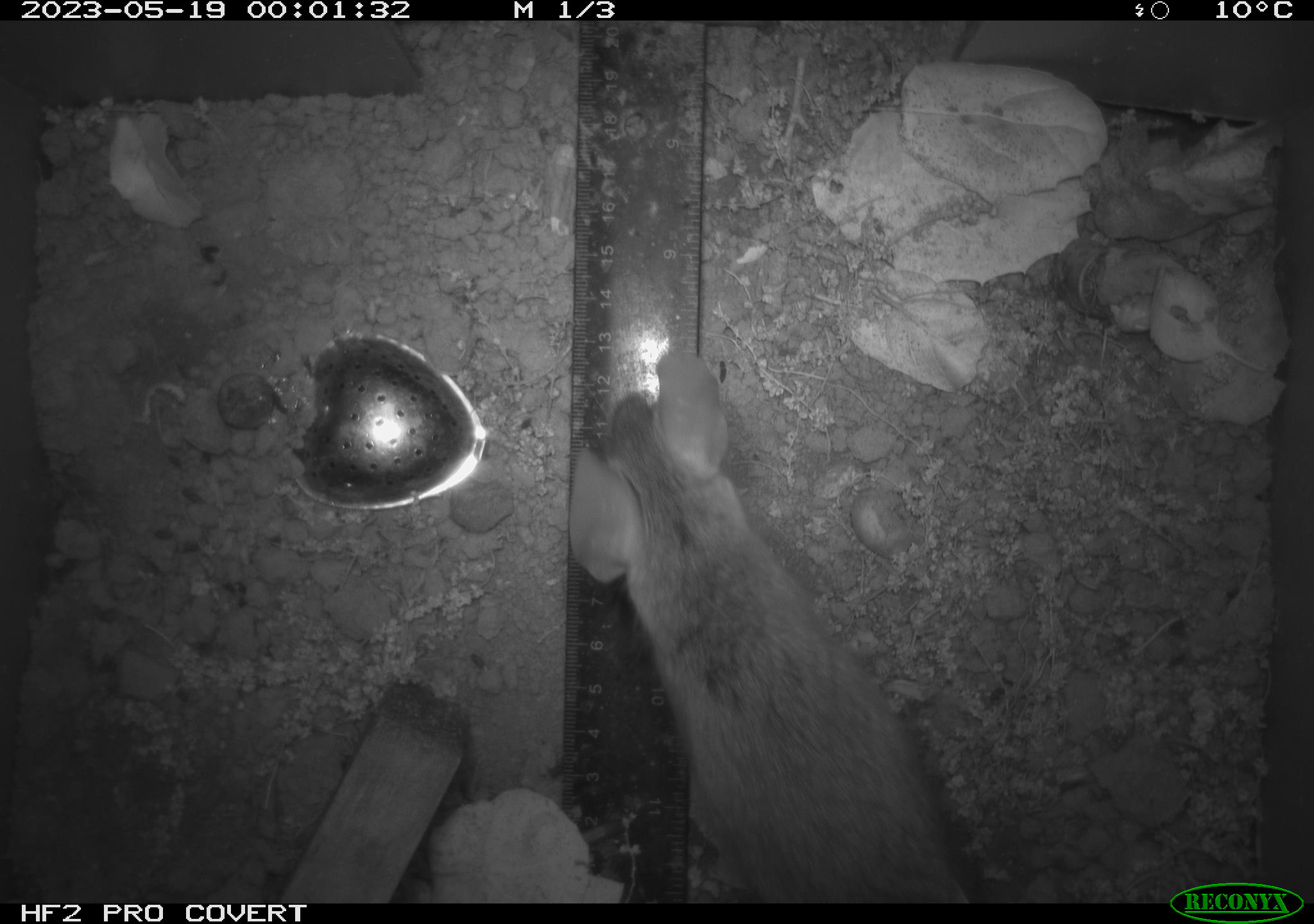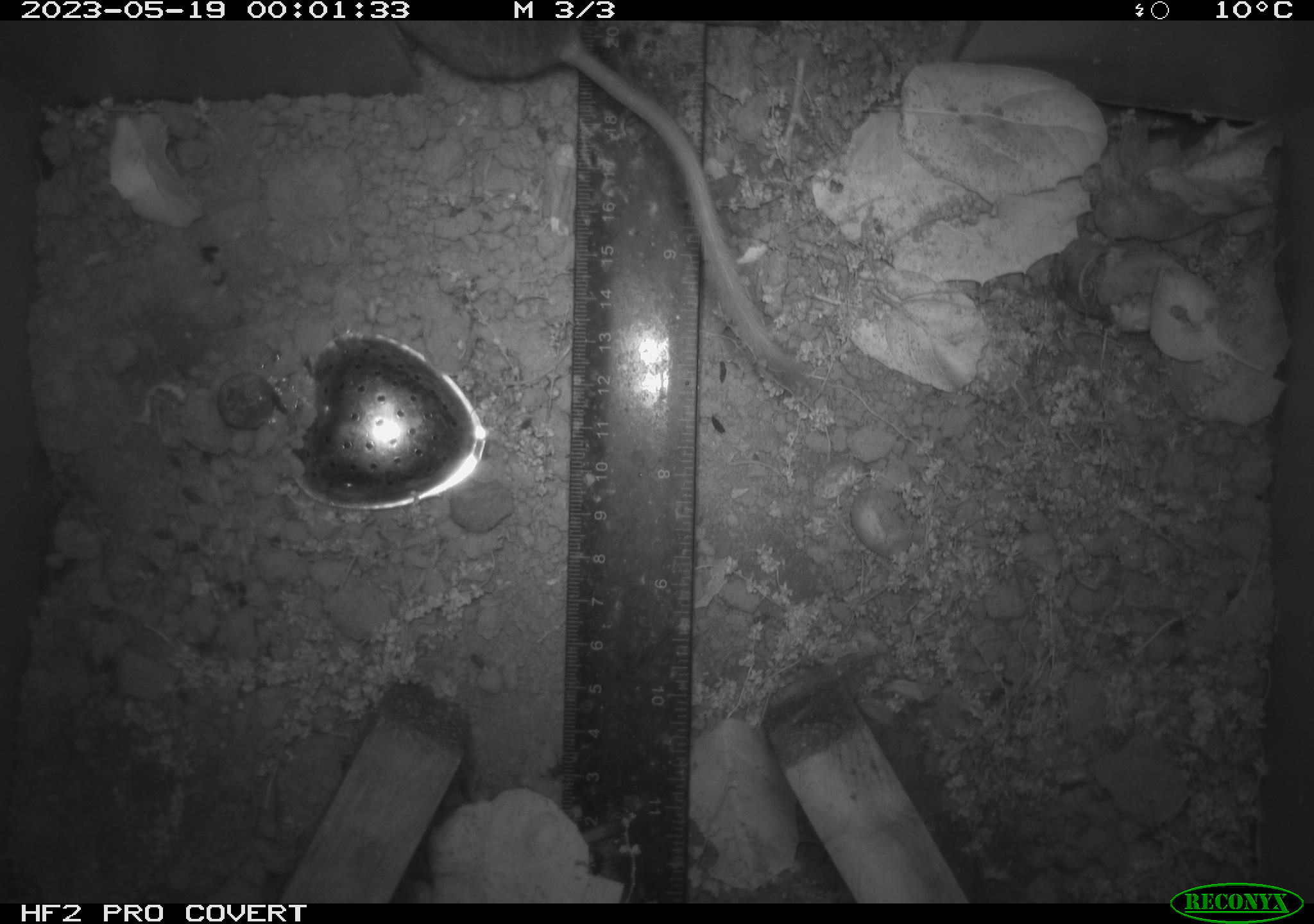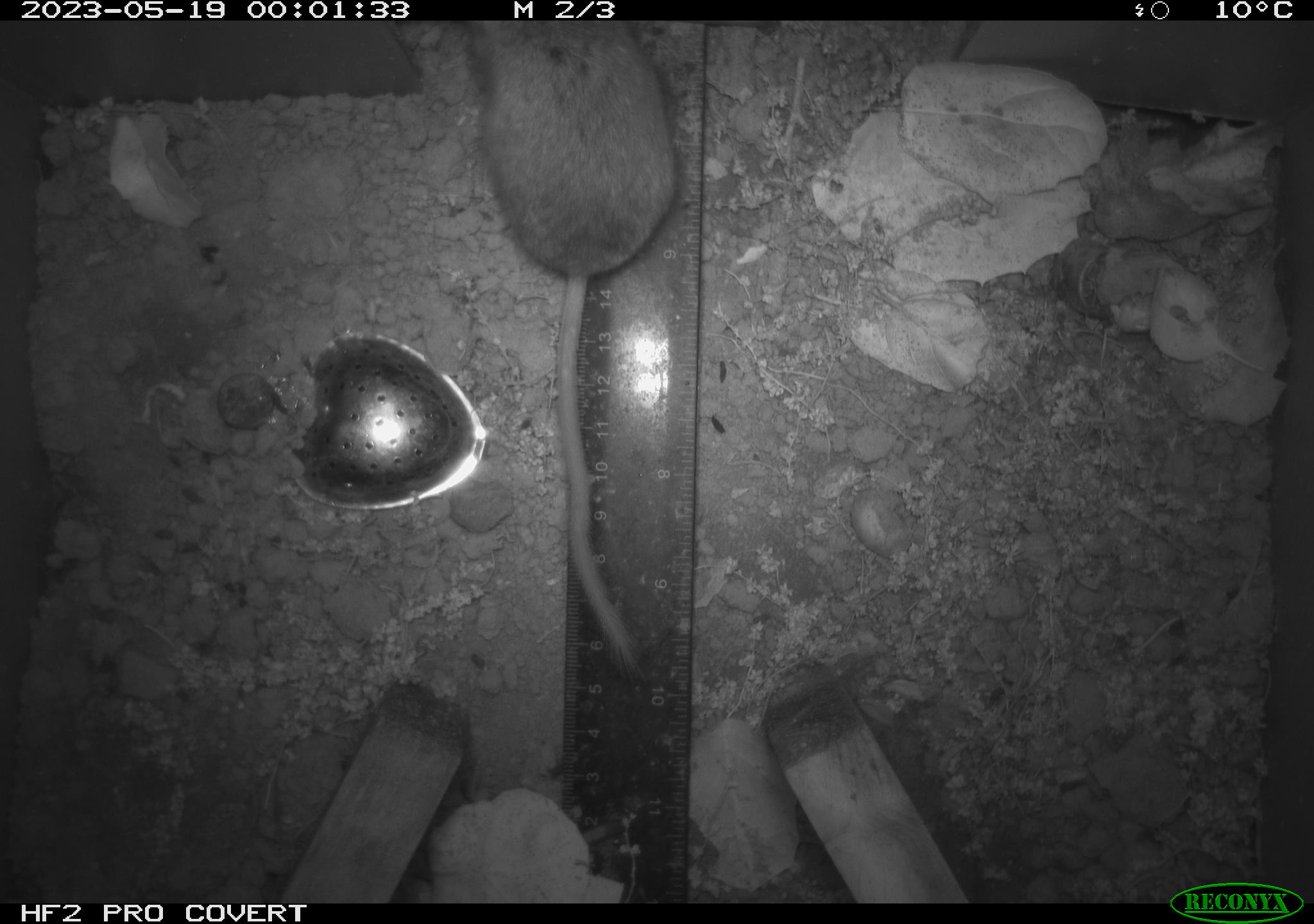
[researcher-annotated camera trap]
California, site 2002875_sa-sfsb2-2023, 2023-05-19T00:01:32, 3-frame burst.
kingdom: Animalia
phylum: Chordata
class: Mammalia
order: Rodentia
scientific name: Rodentia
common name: mouse species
Mouse species (Rodentia).